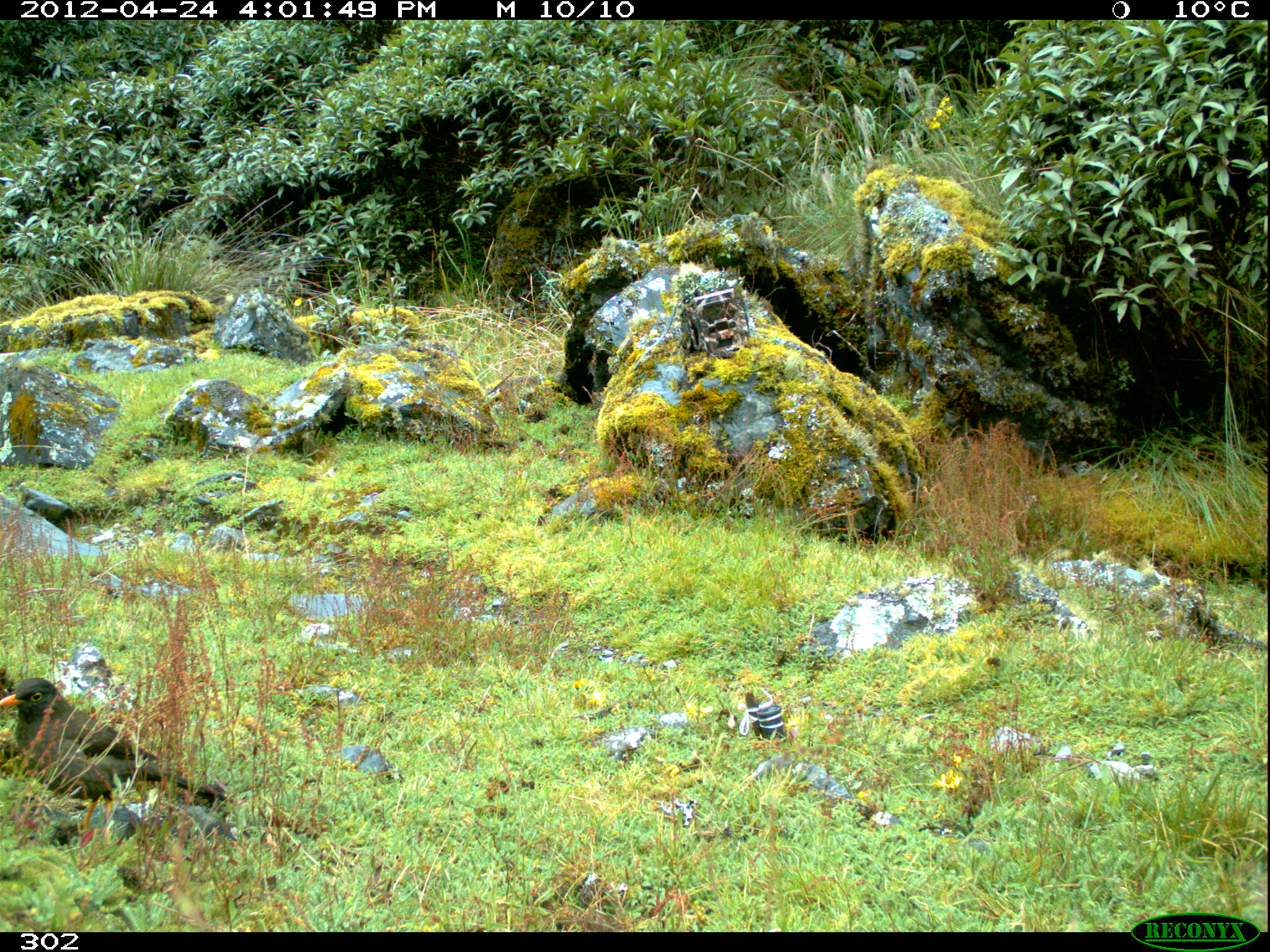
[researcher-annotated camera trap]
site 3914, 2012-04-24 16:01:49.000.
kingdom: Animalia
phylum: Chordata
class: Aves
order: Passeriformes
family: Turdidae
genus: Turdus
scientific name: Turdus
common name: true thrushes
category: turdus sp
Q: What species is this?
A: Turdus sp (true thrushes) (Turdus).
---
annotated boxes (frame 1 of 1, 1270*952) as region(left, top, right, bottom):
turdus sp: region(0, 675, 234, 842)